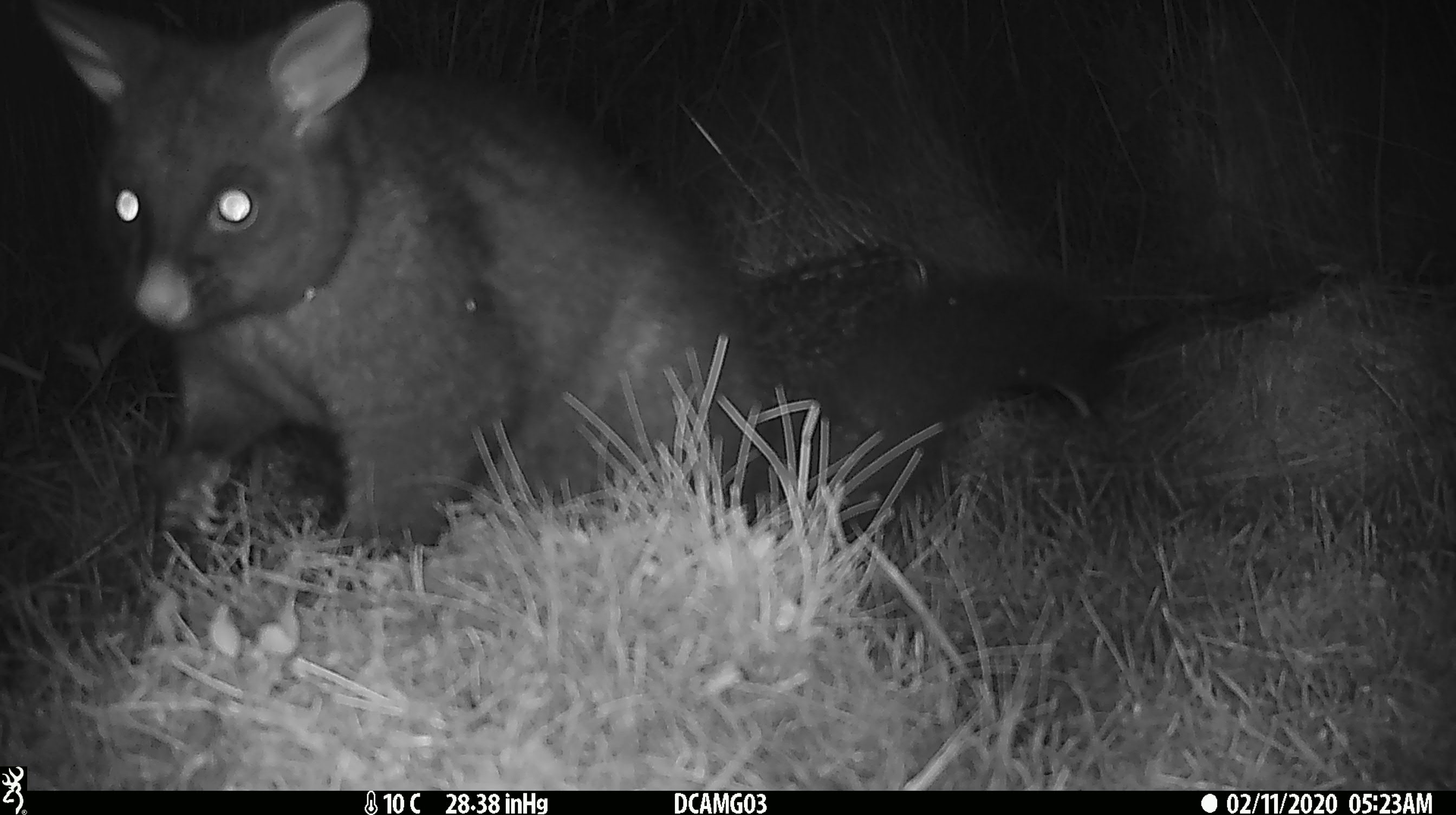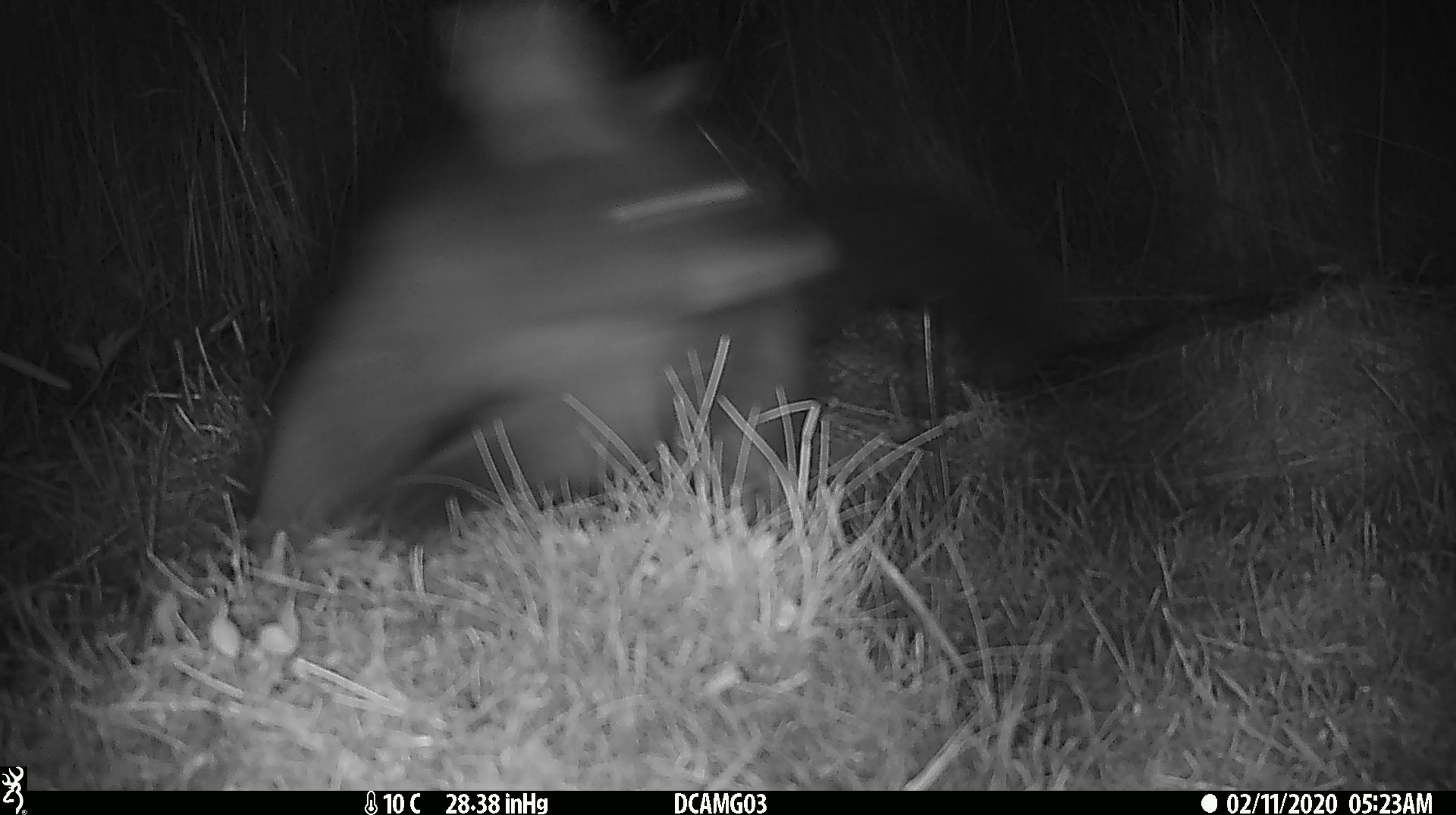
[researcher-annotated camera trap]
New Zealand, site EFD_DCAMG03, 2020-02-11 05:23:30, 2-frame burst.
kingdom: Animalia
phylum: Chordata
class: Mammalia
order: Diprotodontia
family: Phalangeridae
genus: Trichosurus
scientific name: Trichosurus vulpecula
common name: common brushtail possum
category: possum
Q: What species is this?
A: Possum (common brushtail possum) (Trichosurus vulpecula).